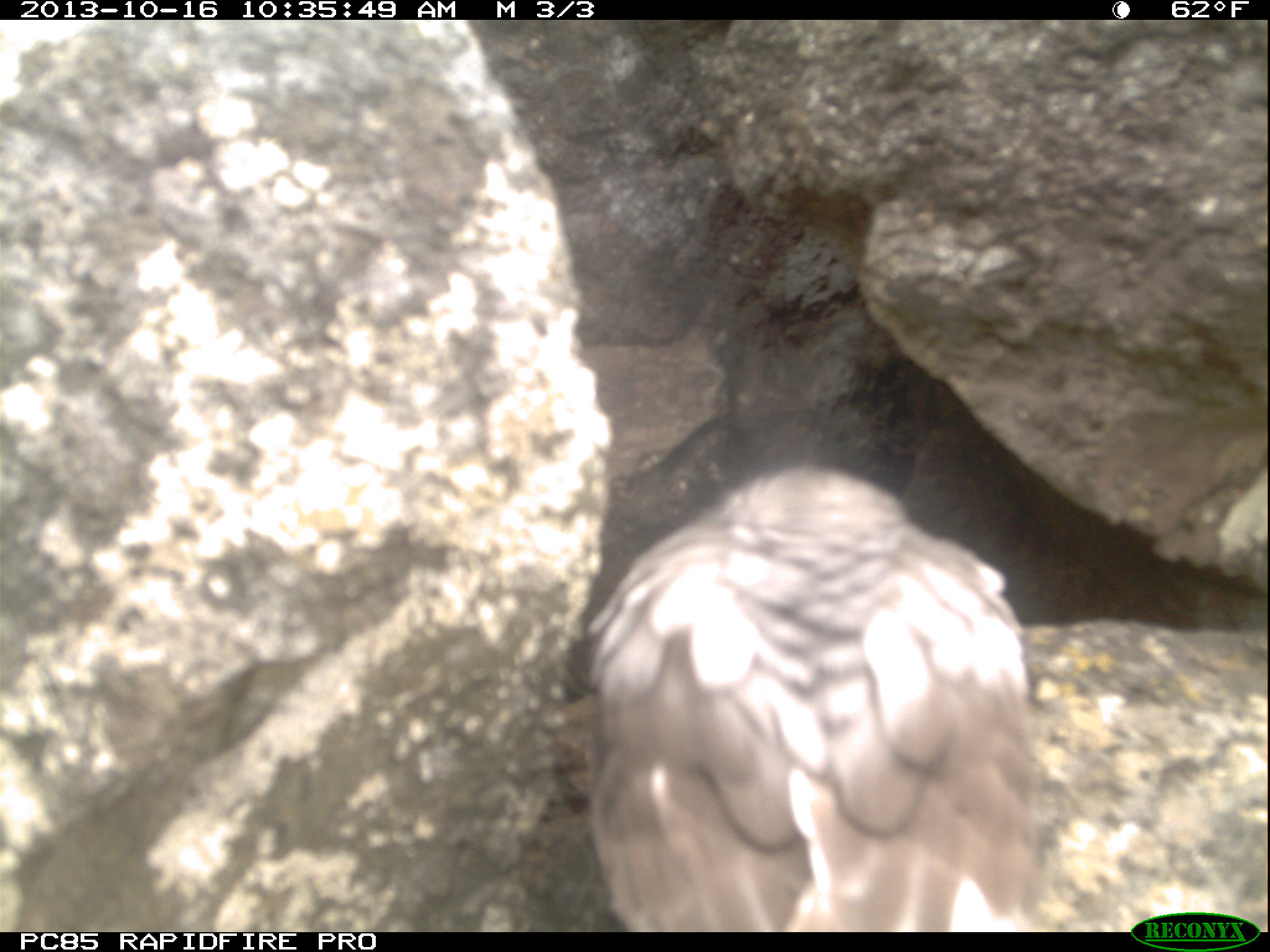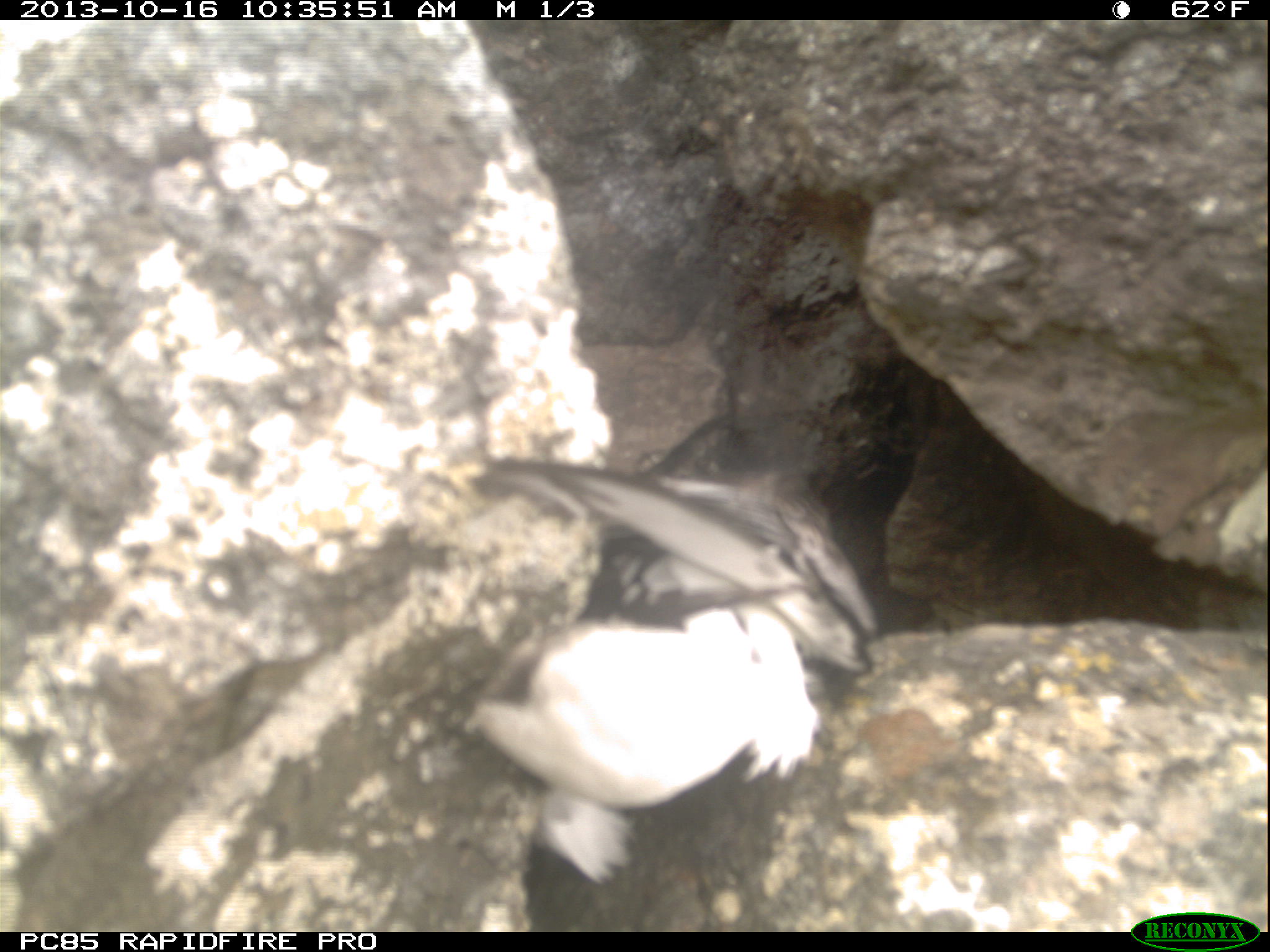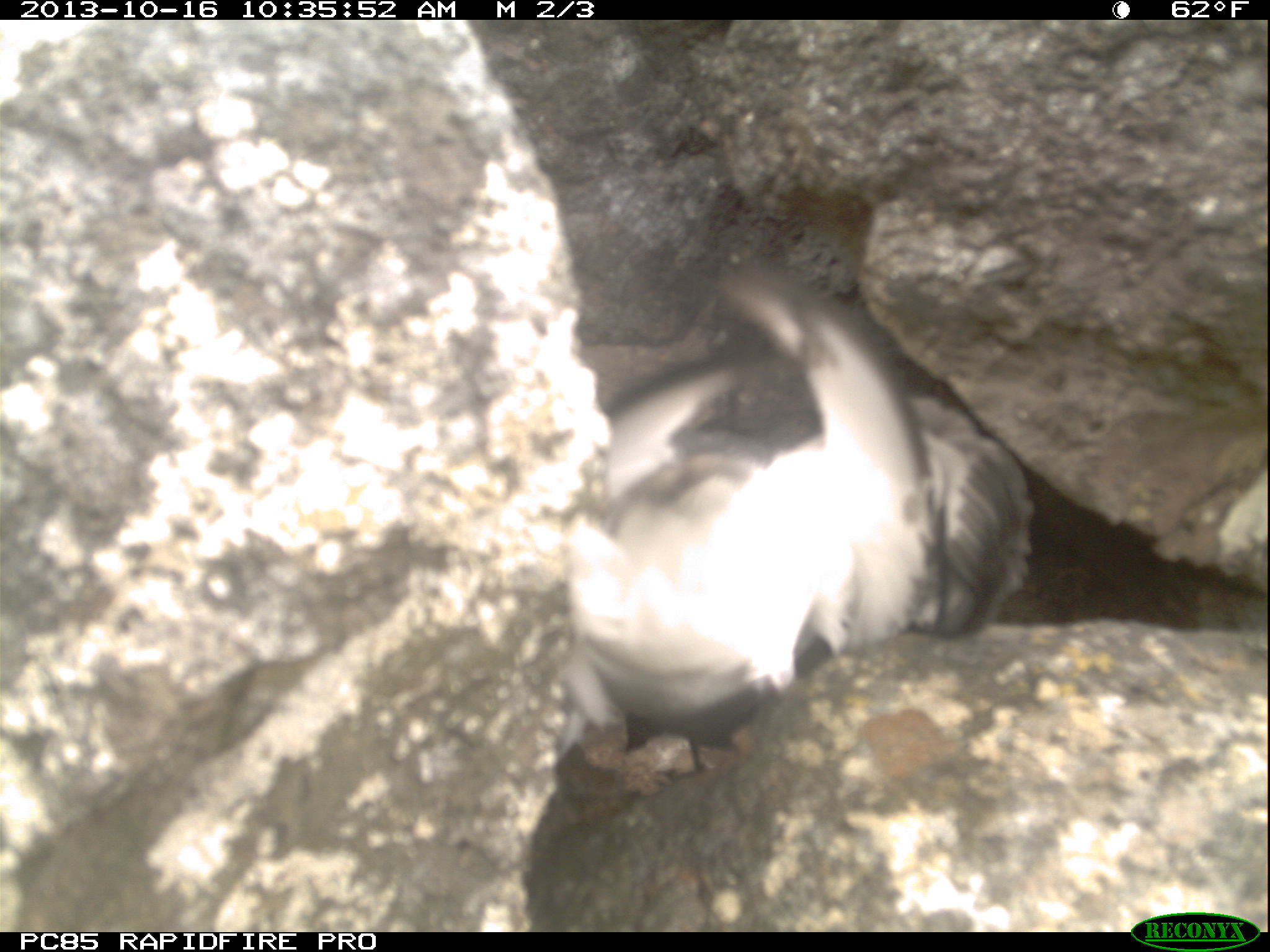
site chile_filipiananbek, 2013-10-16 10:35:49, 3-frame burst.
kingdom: Animalia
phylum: Chordata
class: Aves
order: Procellariiformes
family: Procellariidae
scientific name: Procellariidae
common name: petrel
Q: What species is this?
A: Petrel (Procellariidae).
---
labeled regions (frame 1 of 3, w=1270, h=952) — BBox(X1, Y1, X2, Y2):
petrel: BBox(561, 460, 1054, 932)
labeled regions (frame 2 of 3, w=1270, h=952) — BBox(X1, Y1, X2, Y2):
petrel: BBox(464, 438, 885, 917)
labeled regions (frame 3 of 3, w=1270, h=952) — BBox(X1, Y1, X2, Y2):
petrel: BBox(548, 262, 1031, 778)